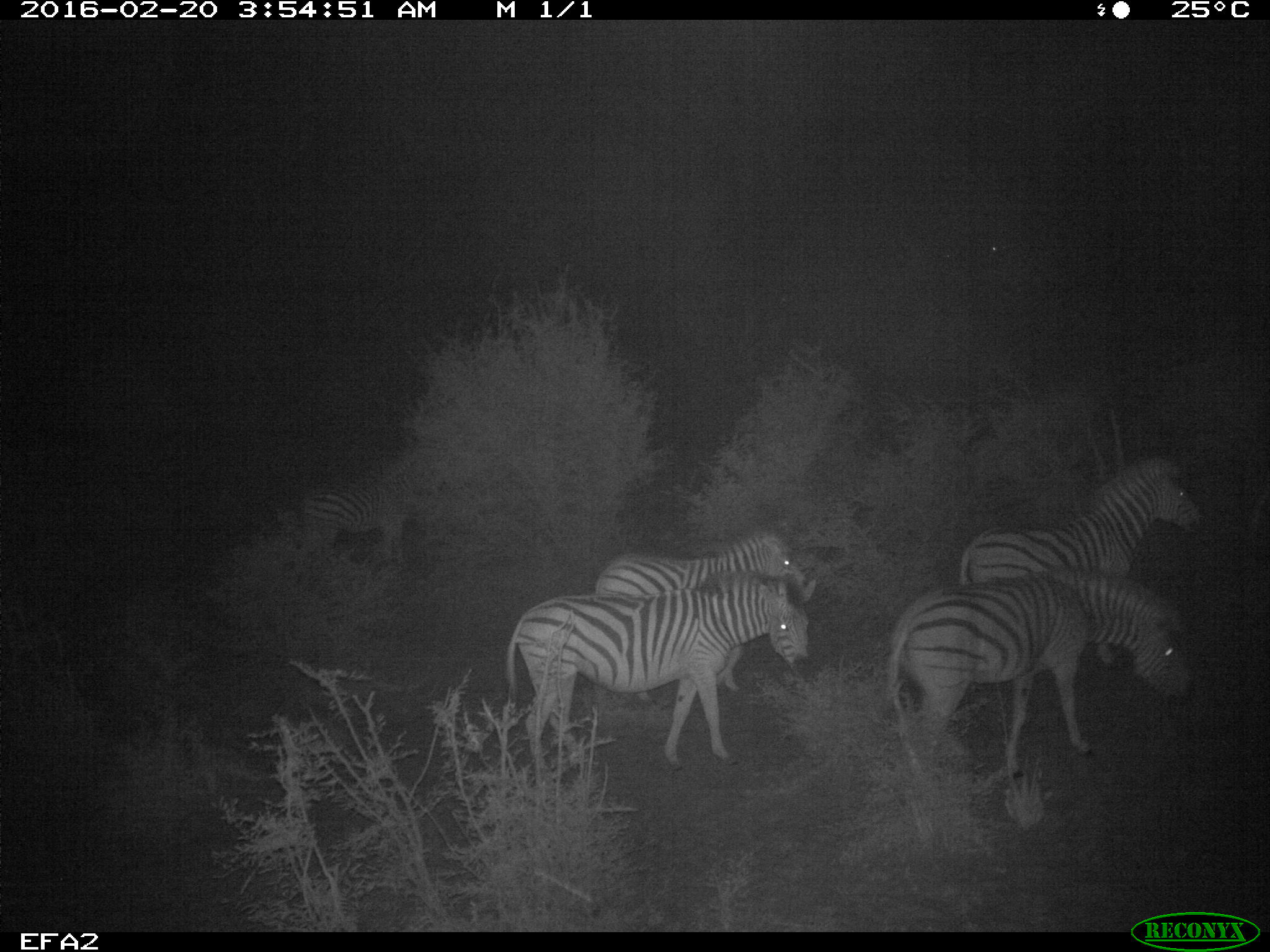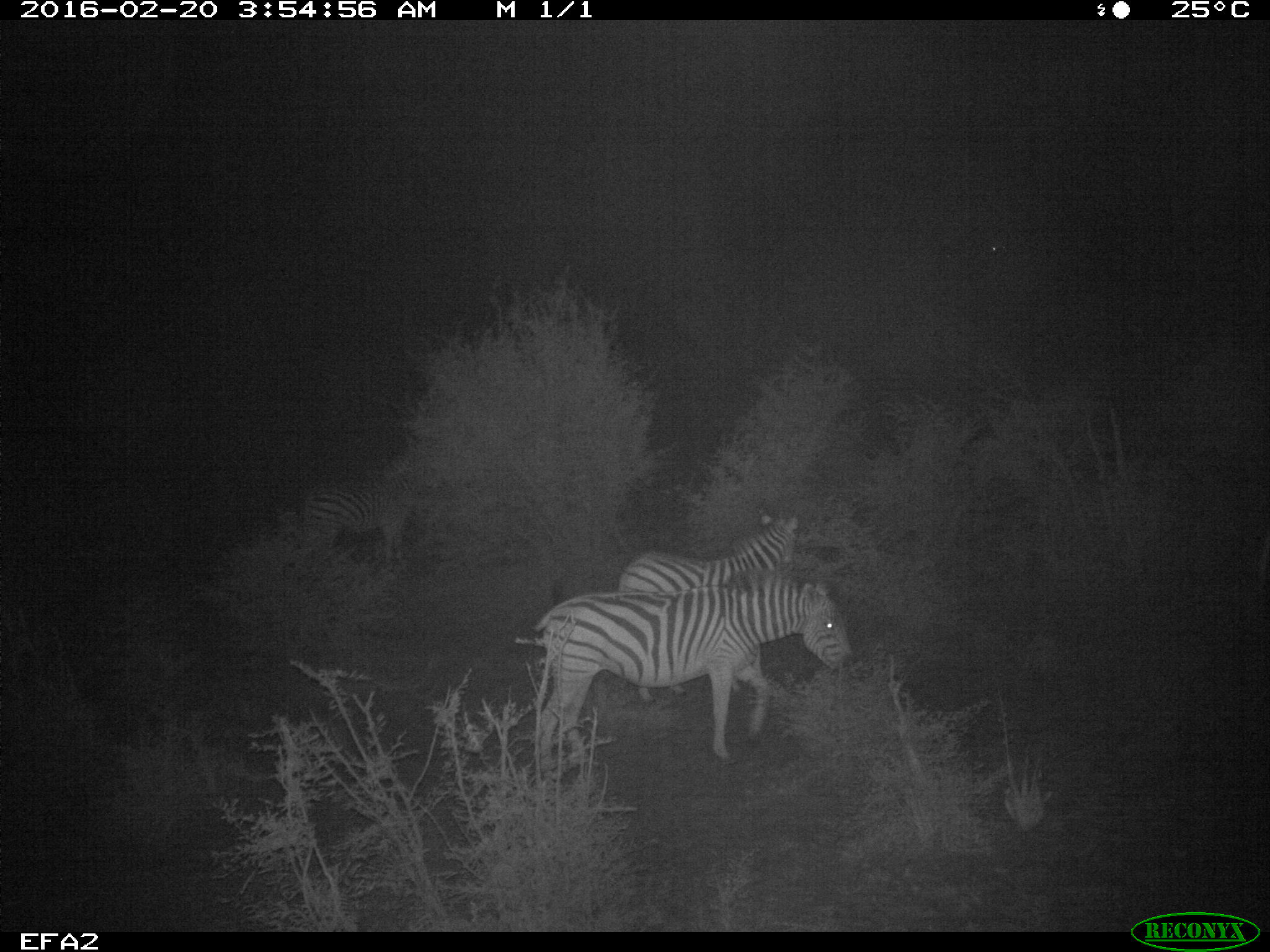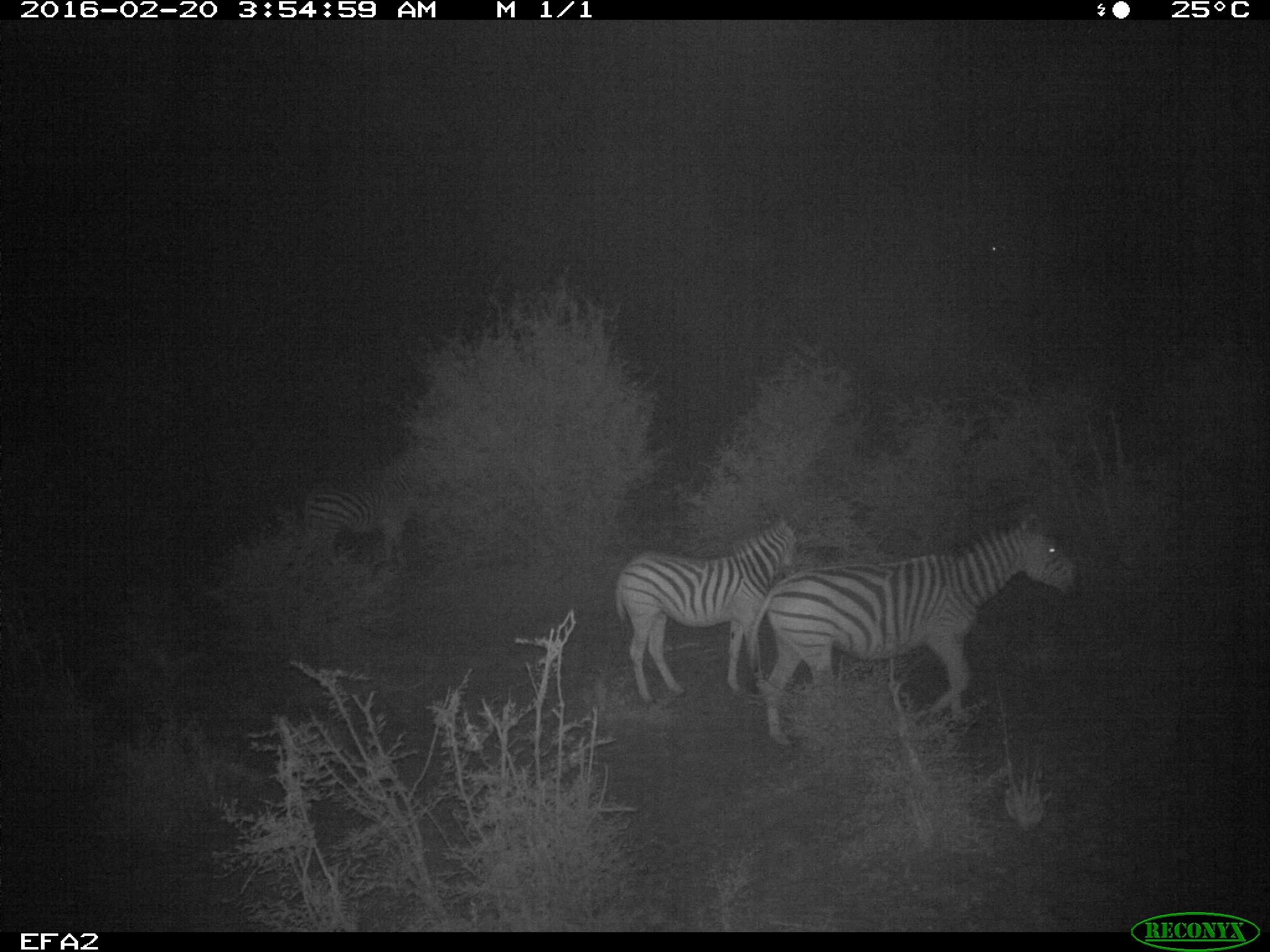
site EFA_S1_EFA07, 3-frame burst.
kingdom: Animalia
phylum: Chordata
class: Mammalia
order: Perissodactyla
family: Equidae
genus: Equus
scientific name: Equus quagga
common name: plains zebra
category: zebraplains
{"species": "zebraplains (plains zebra) (Equus quagga)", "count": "5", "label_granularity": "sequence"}